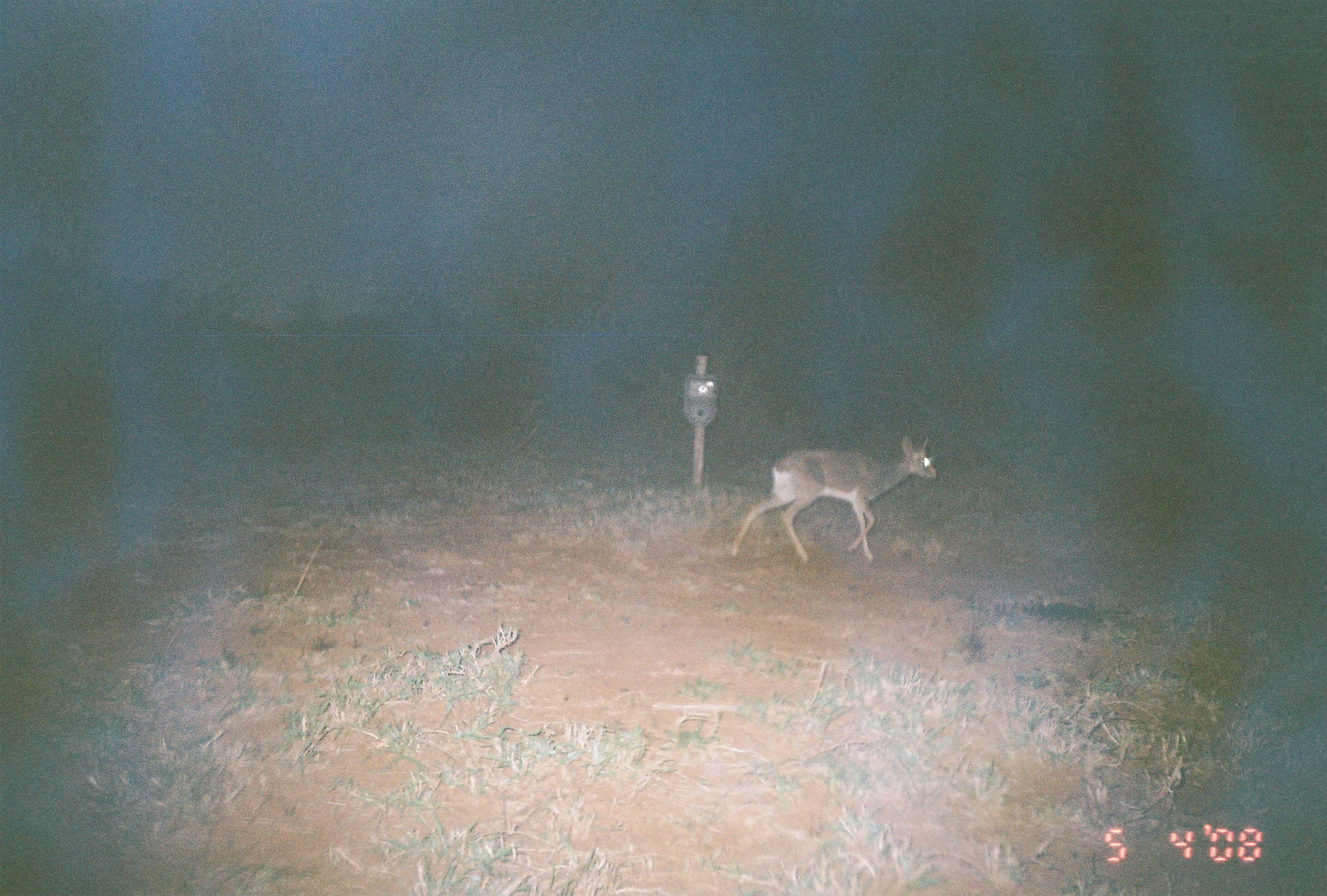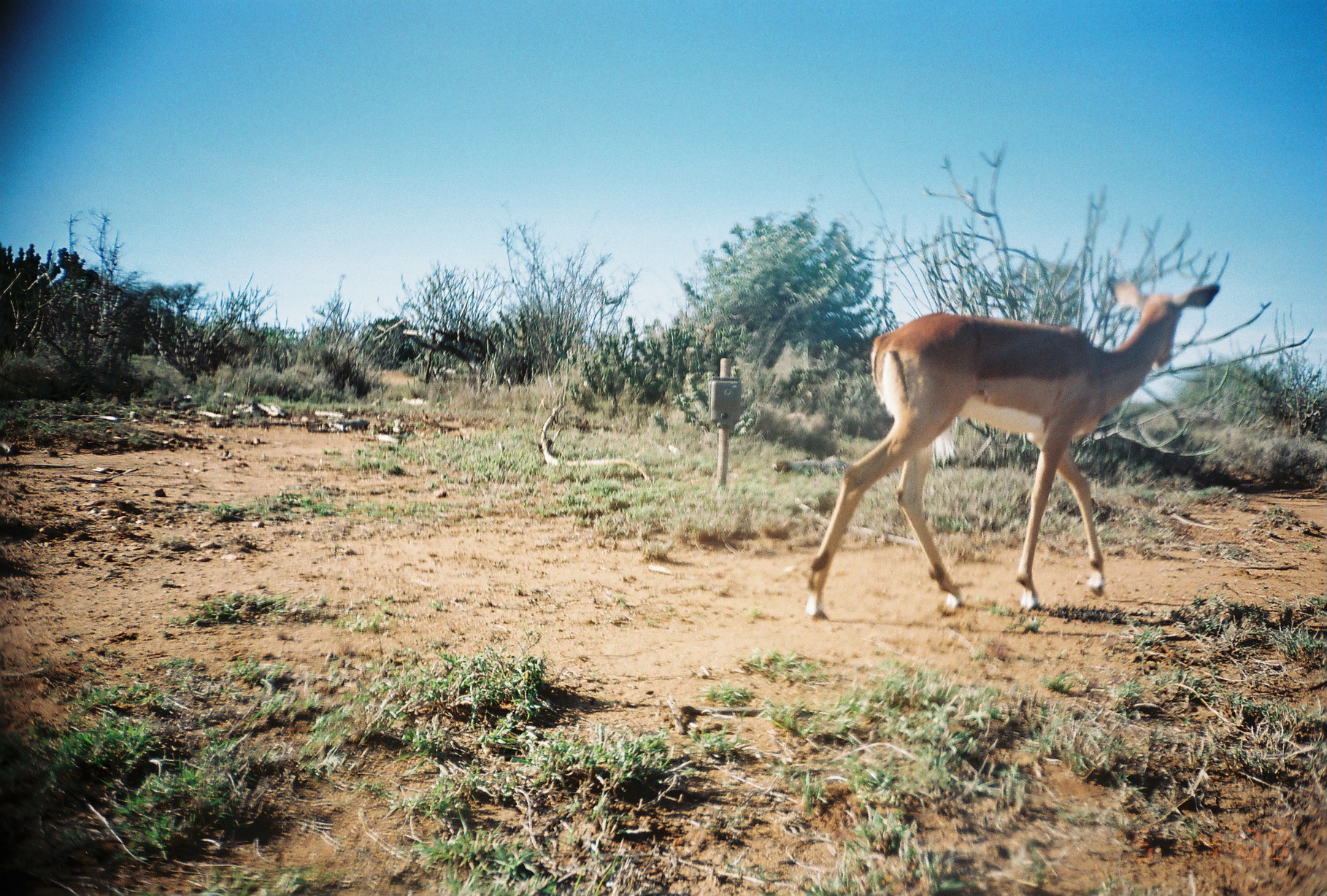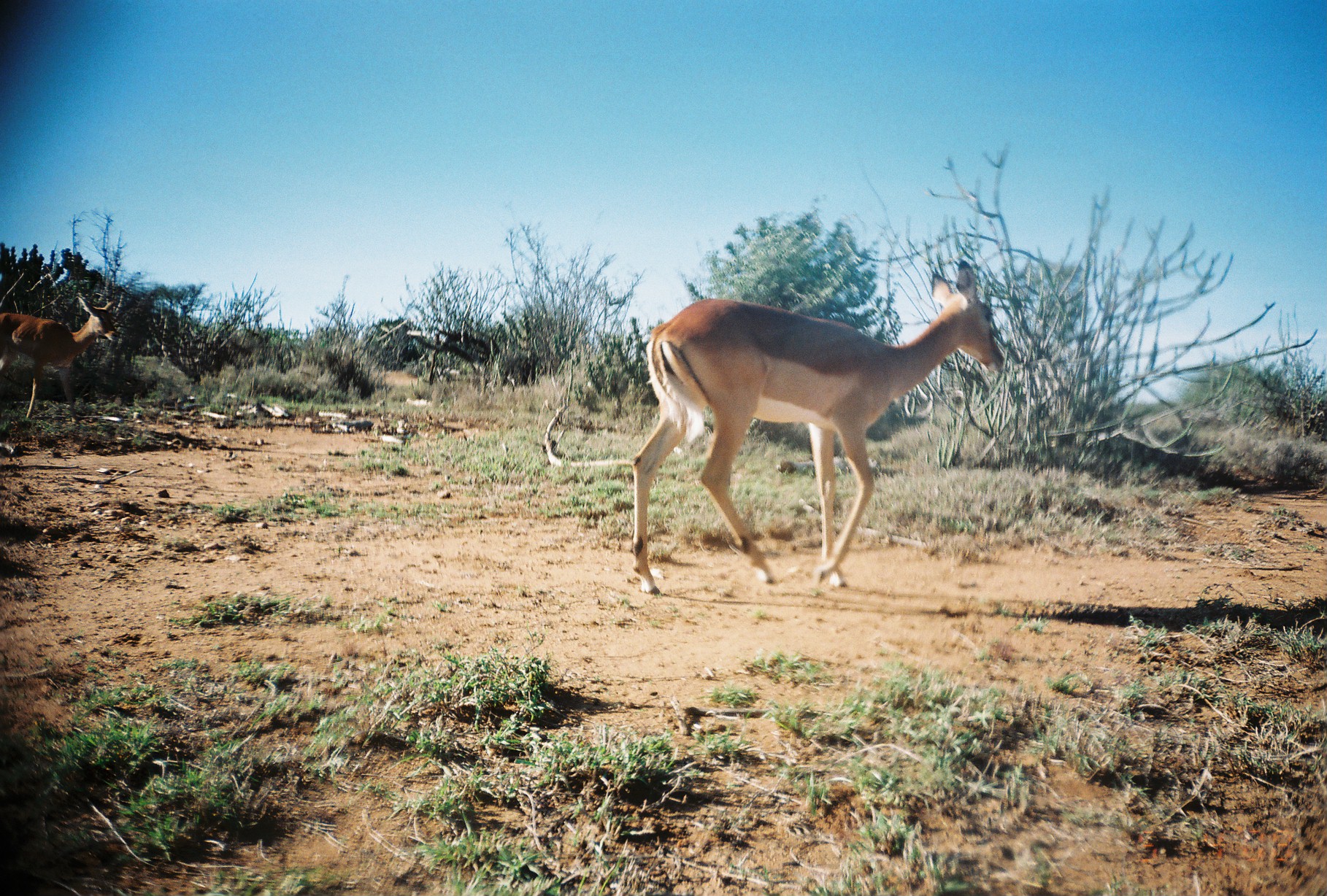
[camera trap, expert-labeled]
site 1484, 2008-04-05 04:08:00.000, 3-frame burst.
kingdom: Animalia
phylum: Chordata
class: Mammalia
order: Artiodactyla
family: Bovidae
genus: Madoqua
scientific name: Madoqua guentheri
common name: günther's dik-dik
Madoqua guentheri (günther's dik-dik), count 1.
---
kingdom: Animalia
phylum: Chordata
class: Mammalia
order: Artiodactyla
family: Bovidae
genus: Aepyceros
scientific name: Aepyceros melampus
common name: impala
Aepyceros melampus (impala), count 1.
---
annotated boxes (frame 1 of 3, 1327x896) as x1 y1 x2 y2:
madoqua guentheri: 728 433 938 565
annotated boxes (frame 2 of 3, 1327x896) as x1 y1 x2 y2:
aepyceros melampus: 803 272 1221 623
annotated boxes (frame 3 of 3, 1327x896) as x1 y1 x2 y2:
aepyceros melampus: 626 253 1008 596; 0 296 120 425